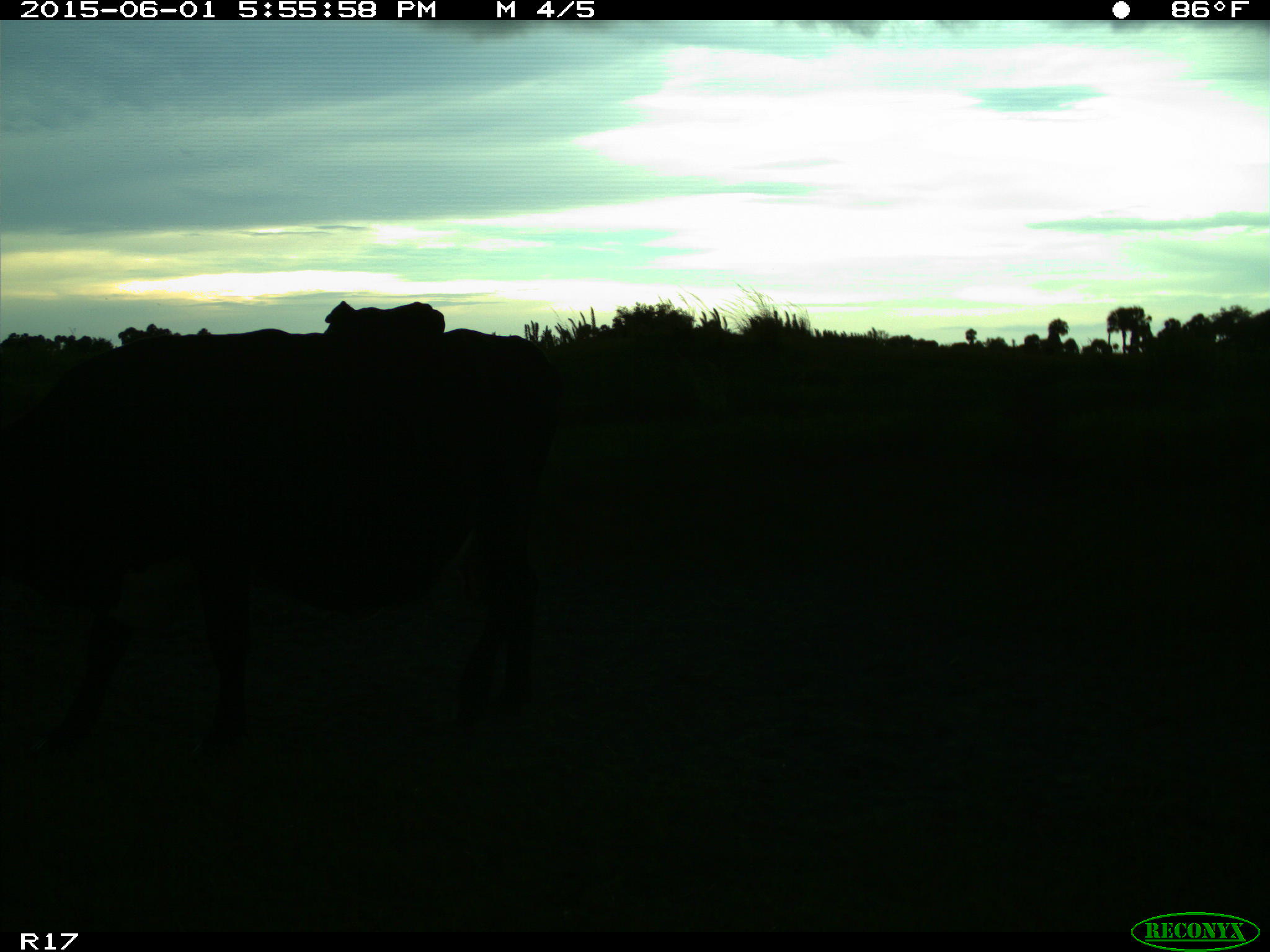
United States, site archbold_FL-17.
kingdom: Animalia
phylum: Chordata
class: Mammalia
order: Artiodactyla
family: Bovidae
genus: Bos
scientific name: Bos taurus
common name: domestic cow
Bos taurus (domestic cow).